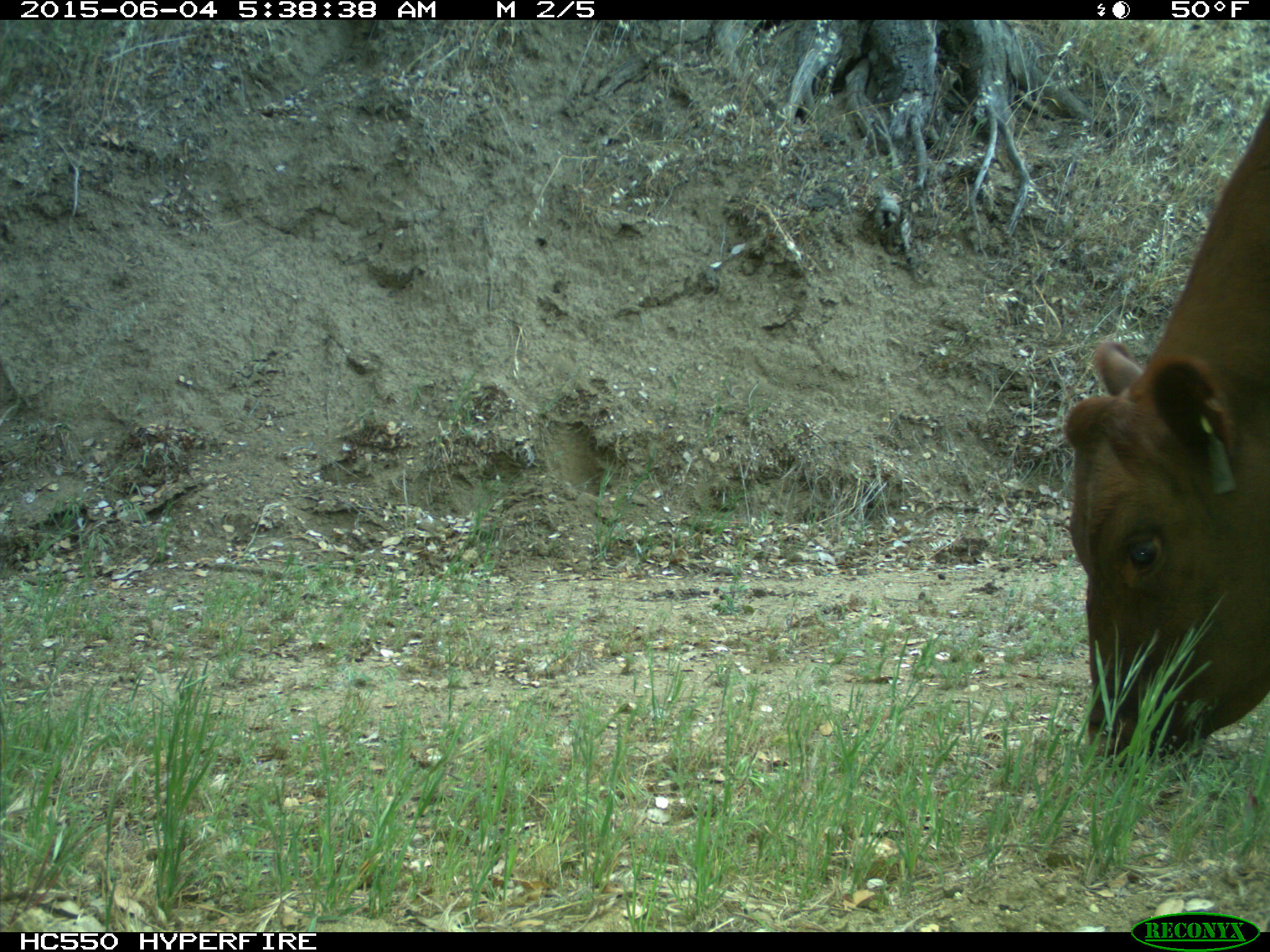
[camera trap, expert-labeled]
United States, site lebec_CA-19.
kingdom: Animalia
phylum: Chordata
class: Mammalia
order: Artiodactyla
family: Bovidae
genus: Bos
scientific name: Bos taurus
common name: domestic cow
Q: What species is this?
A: Bos taurus (domestic cow).